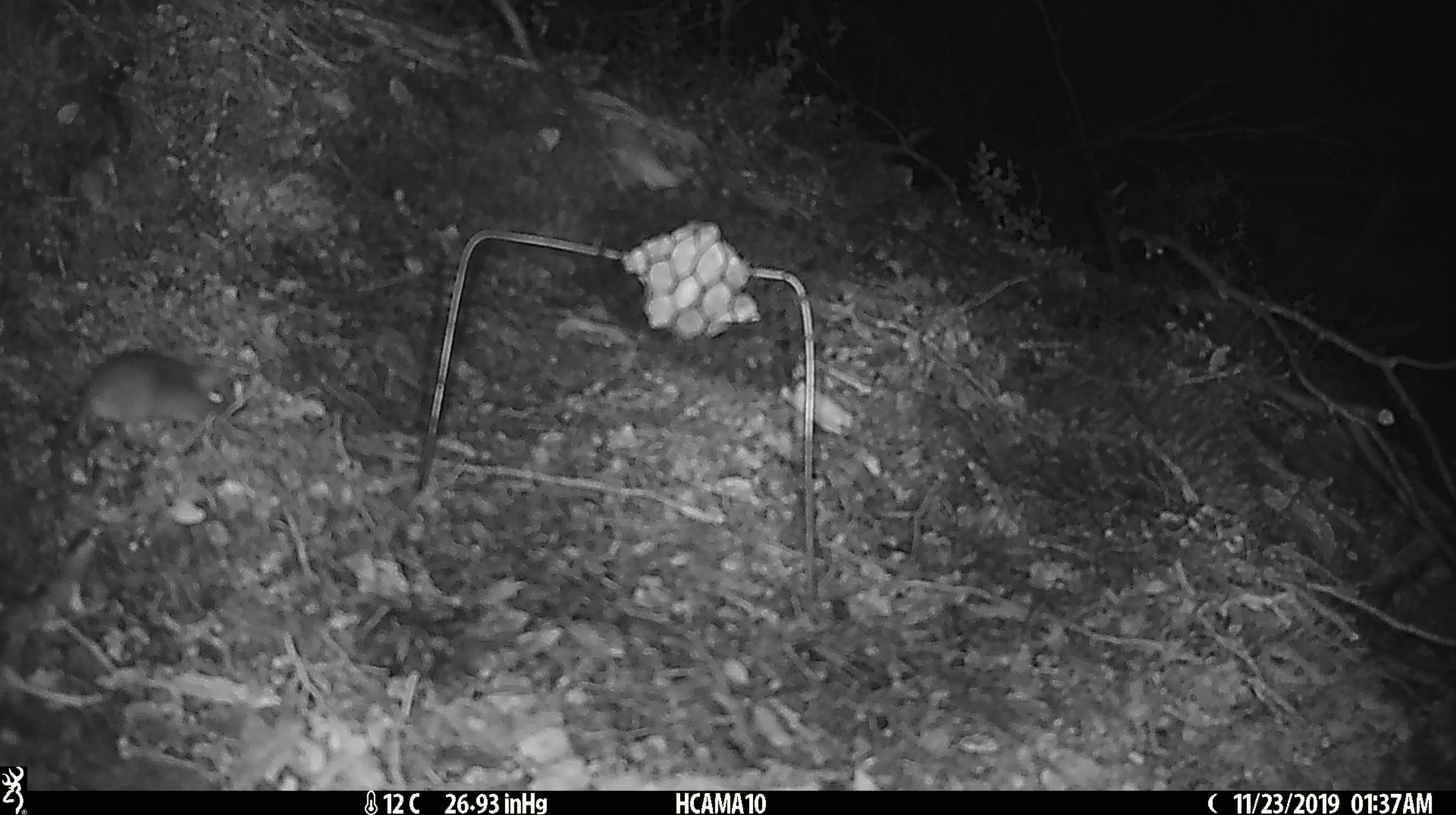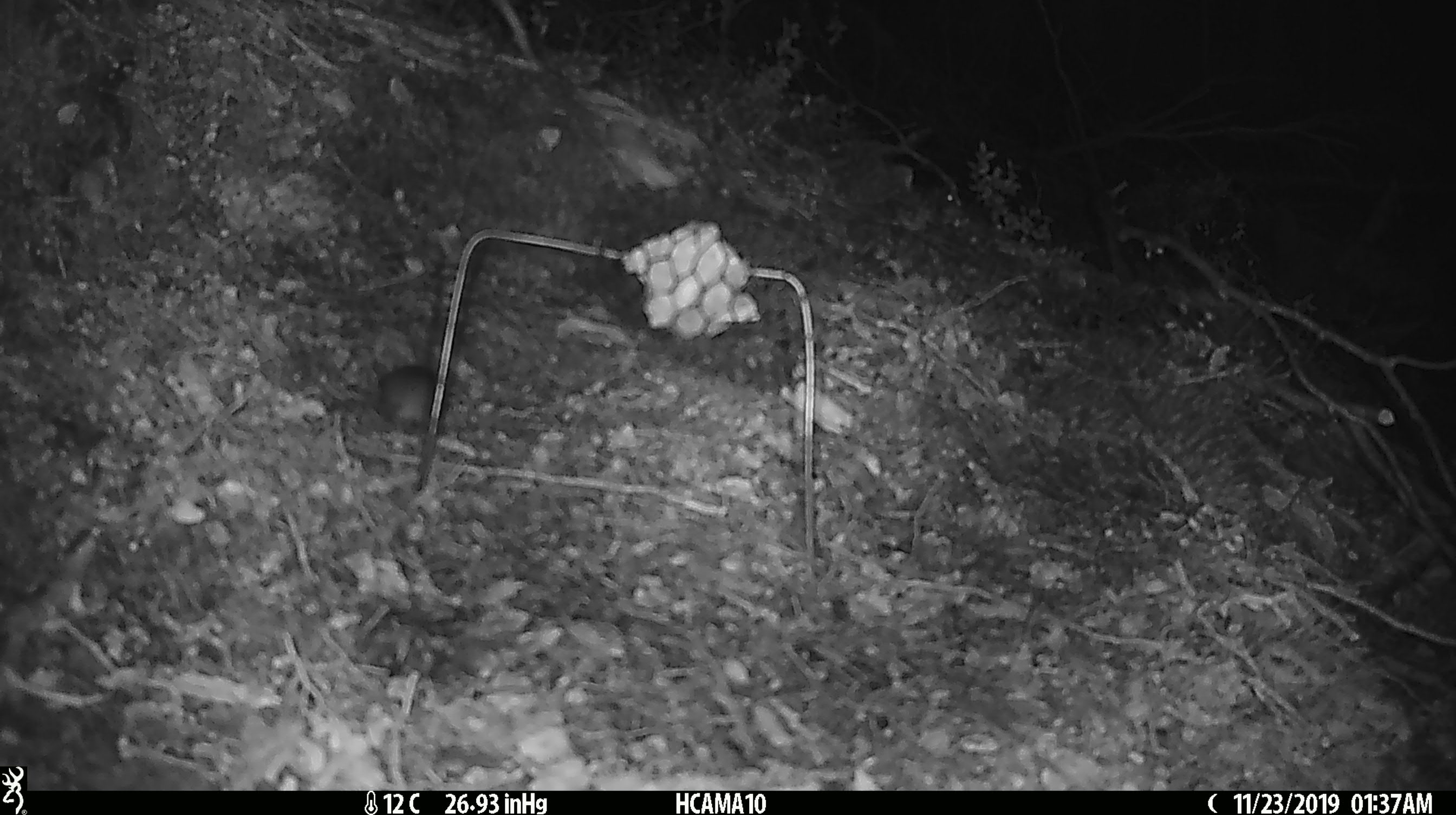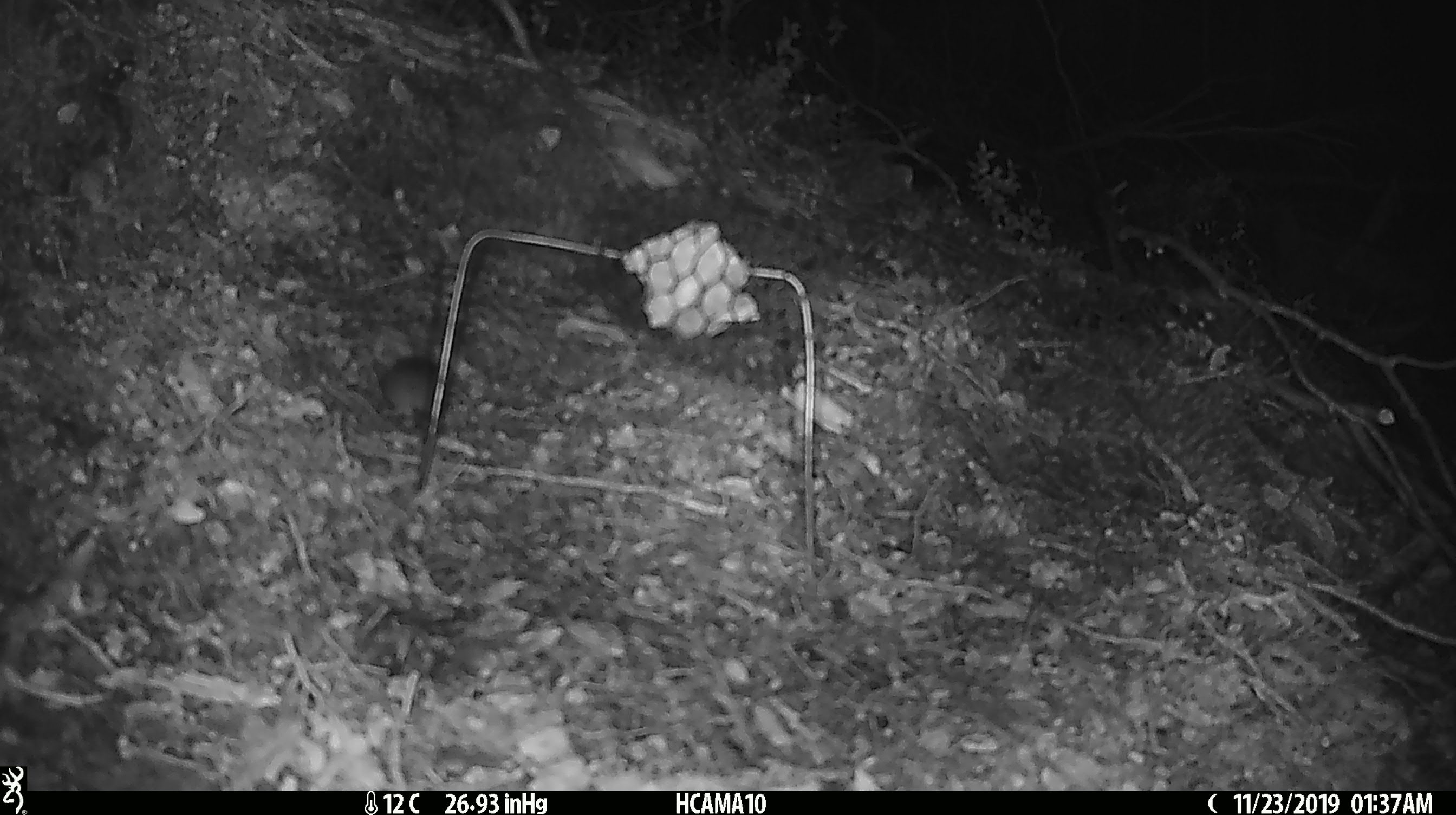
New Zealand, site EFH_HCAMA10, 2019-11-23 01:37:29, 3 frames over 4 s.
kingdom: Animalia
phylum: Chordata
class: Mammalia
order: Rodentia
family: Muridae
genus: Mus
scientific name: Mus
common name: mouse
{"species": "mouse (Mus)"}